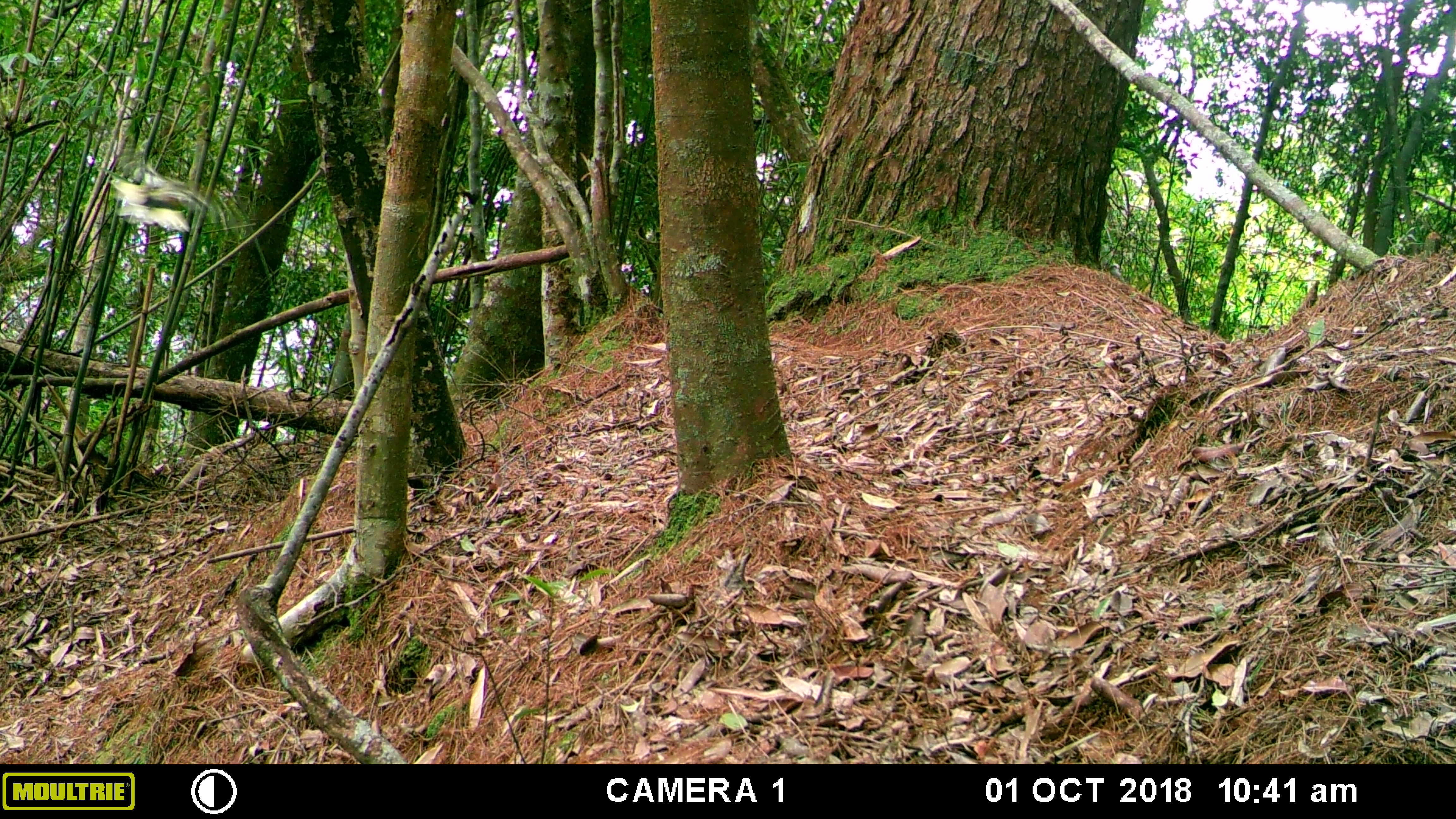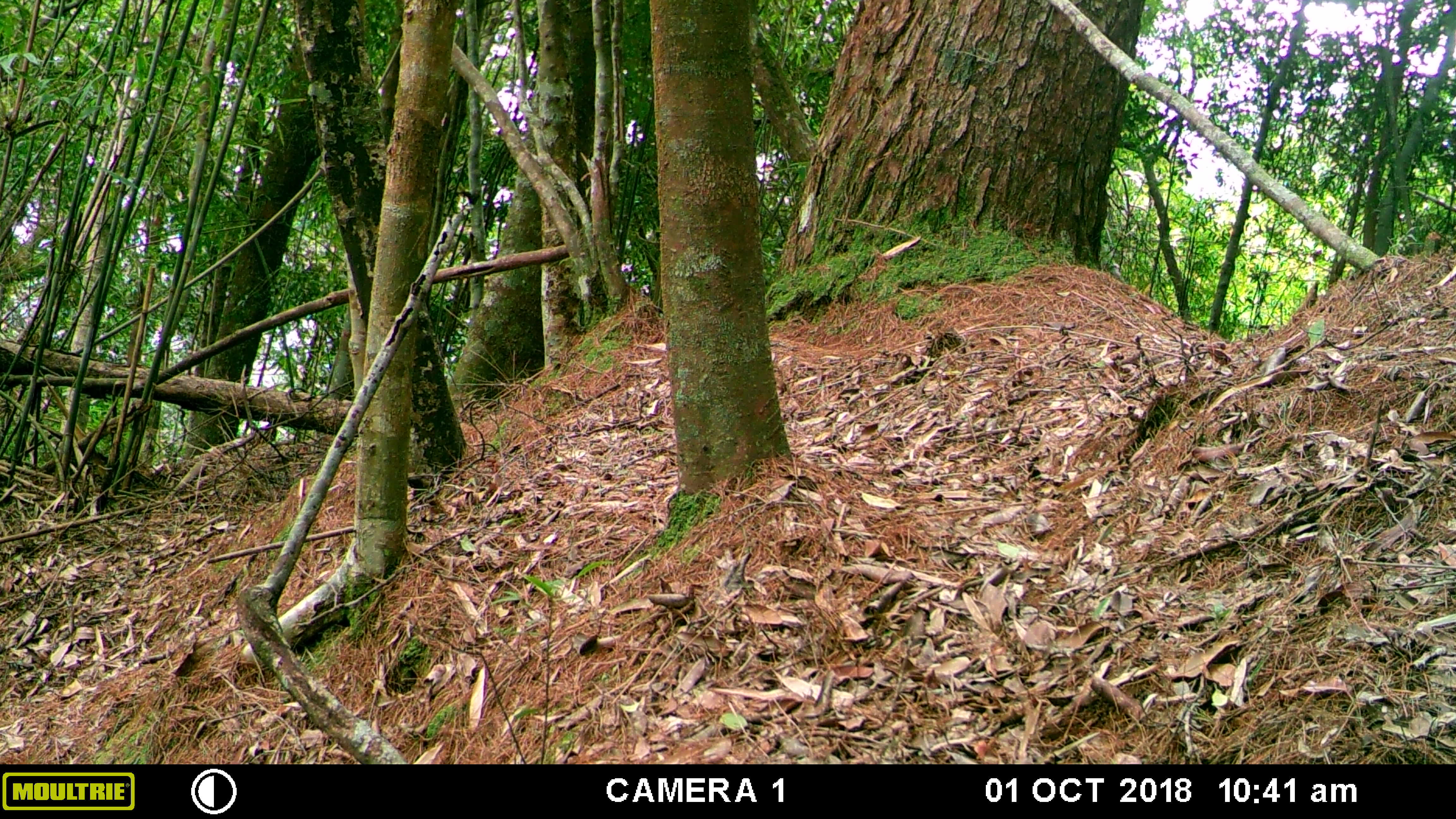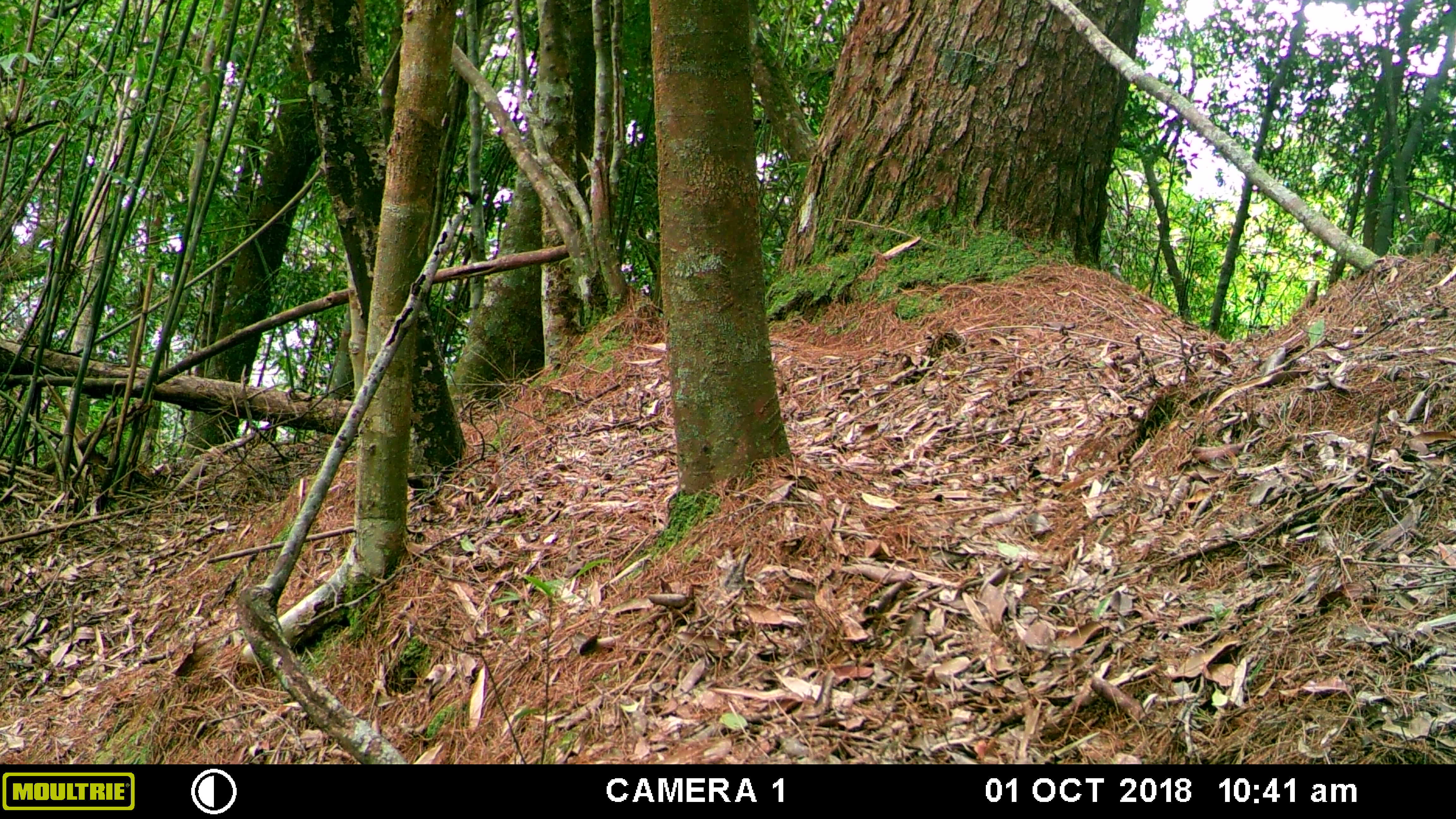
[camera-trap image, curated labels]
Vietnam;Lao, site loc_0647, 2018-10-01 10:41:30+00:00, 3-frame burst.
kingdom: Animalia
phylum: Chordata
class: Aves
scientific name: Aves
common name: bird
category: unidentified bird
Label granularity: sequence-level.